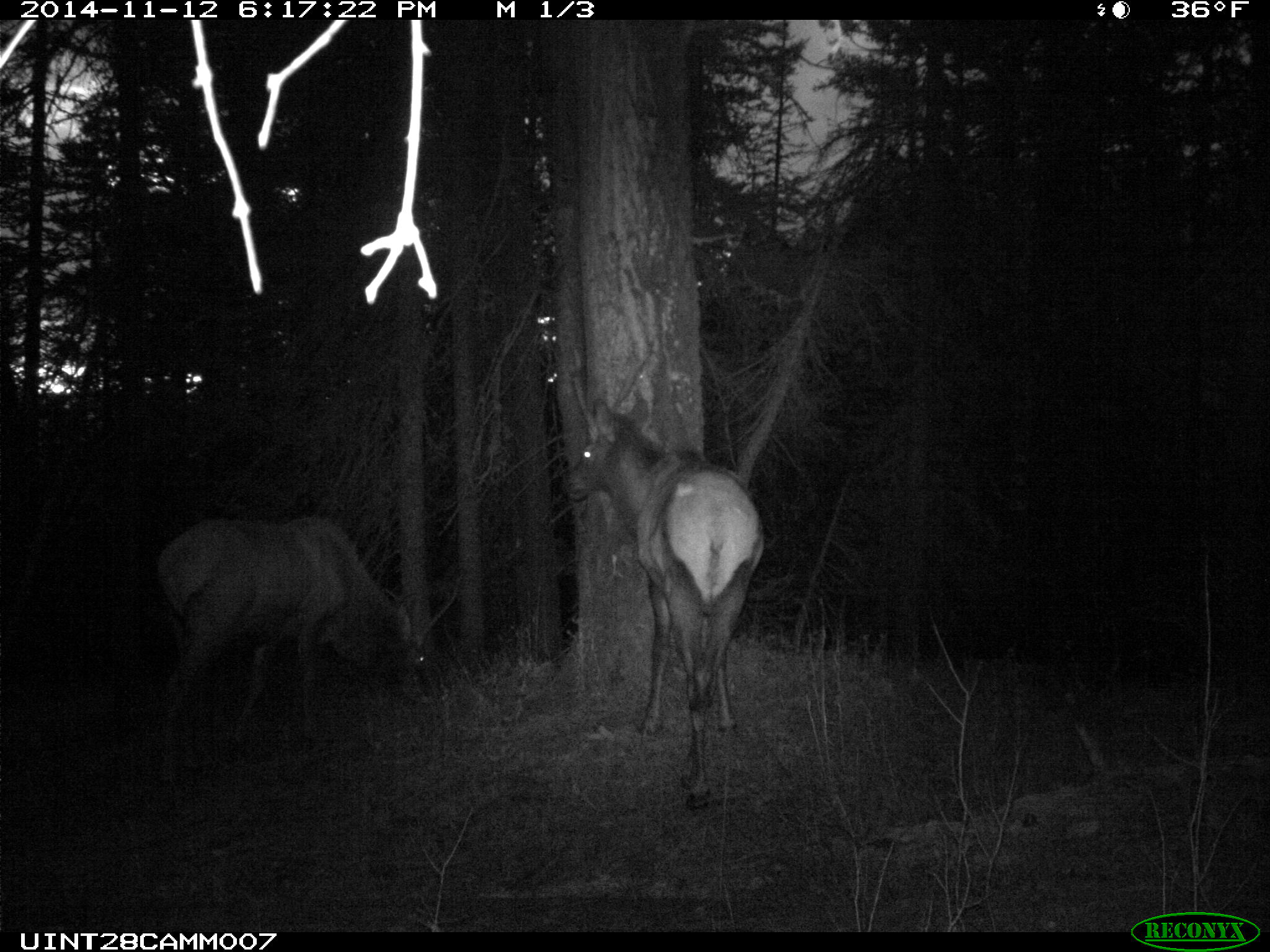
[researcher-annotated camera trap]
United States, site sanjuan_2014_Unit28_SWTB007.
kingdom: Animalia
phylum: Chordata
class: Mammalia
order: Artiodactyla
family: Cervidae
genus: Cervus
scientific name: Cervus elaphus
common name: red deer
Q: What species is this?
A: Cervus elaphus (red deer).